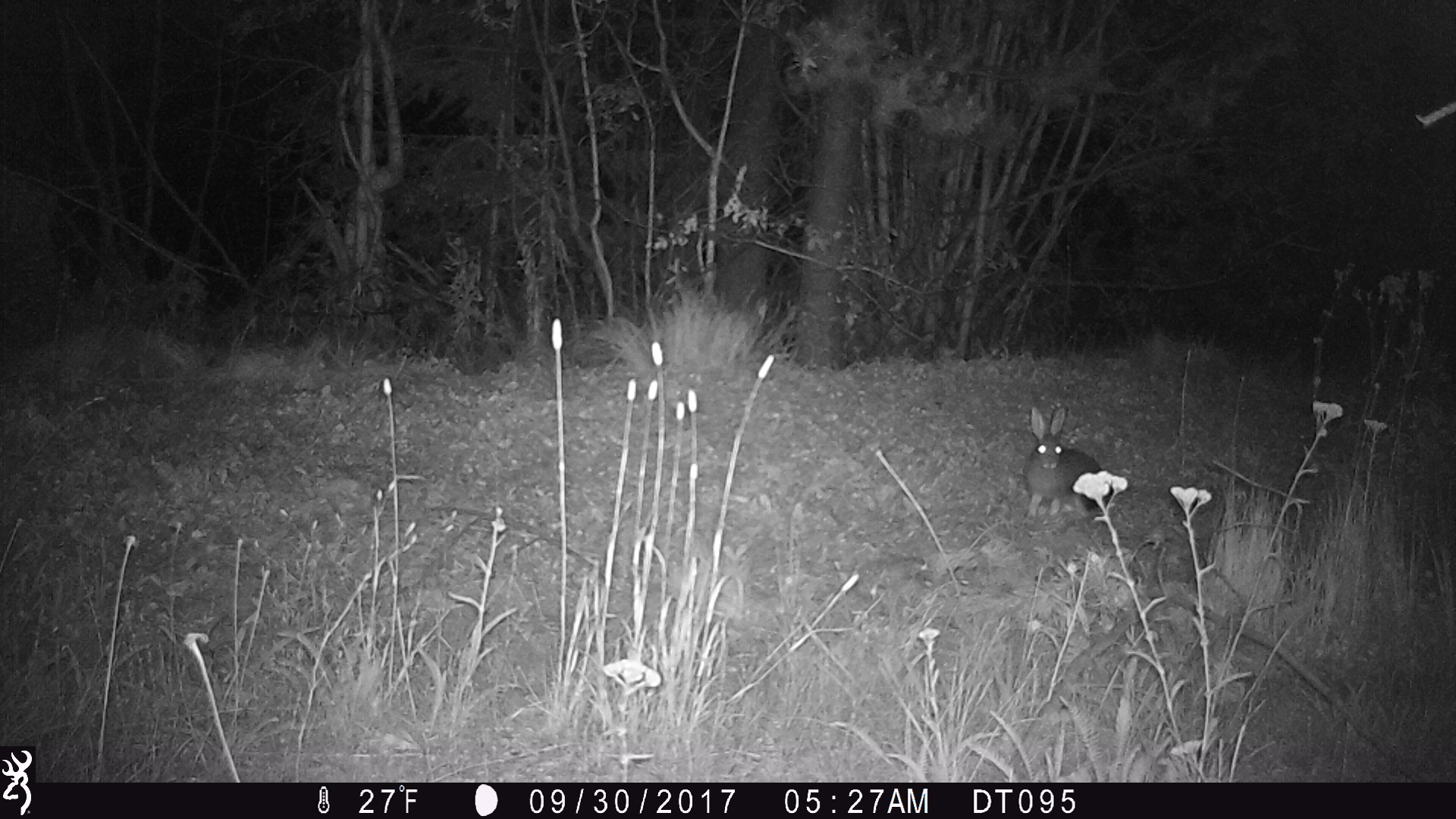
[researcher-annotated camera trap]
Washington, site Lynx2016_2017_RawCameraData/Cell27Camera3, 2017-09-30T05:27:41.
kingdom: Animalia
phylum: Chordata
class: Mammalia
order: Lagomorpha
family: Leporidae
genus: Lepus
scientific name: Lepus americanus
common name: snowshoe hare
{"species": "Lepus americanus (snowshoe hare)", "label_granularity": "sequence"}